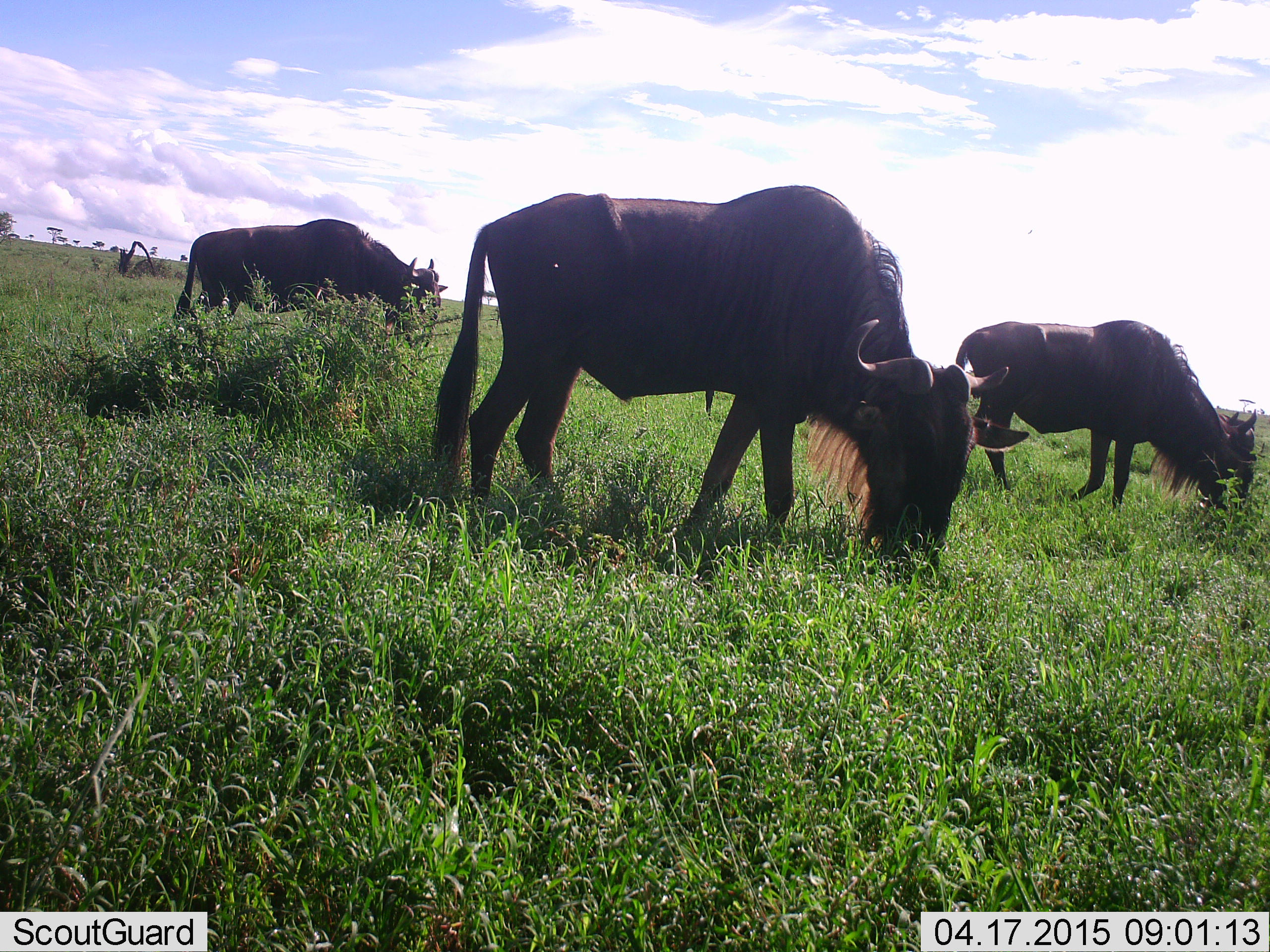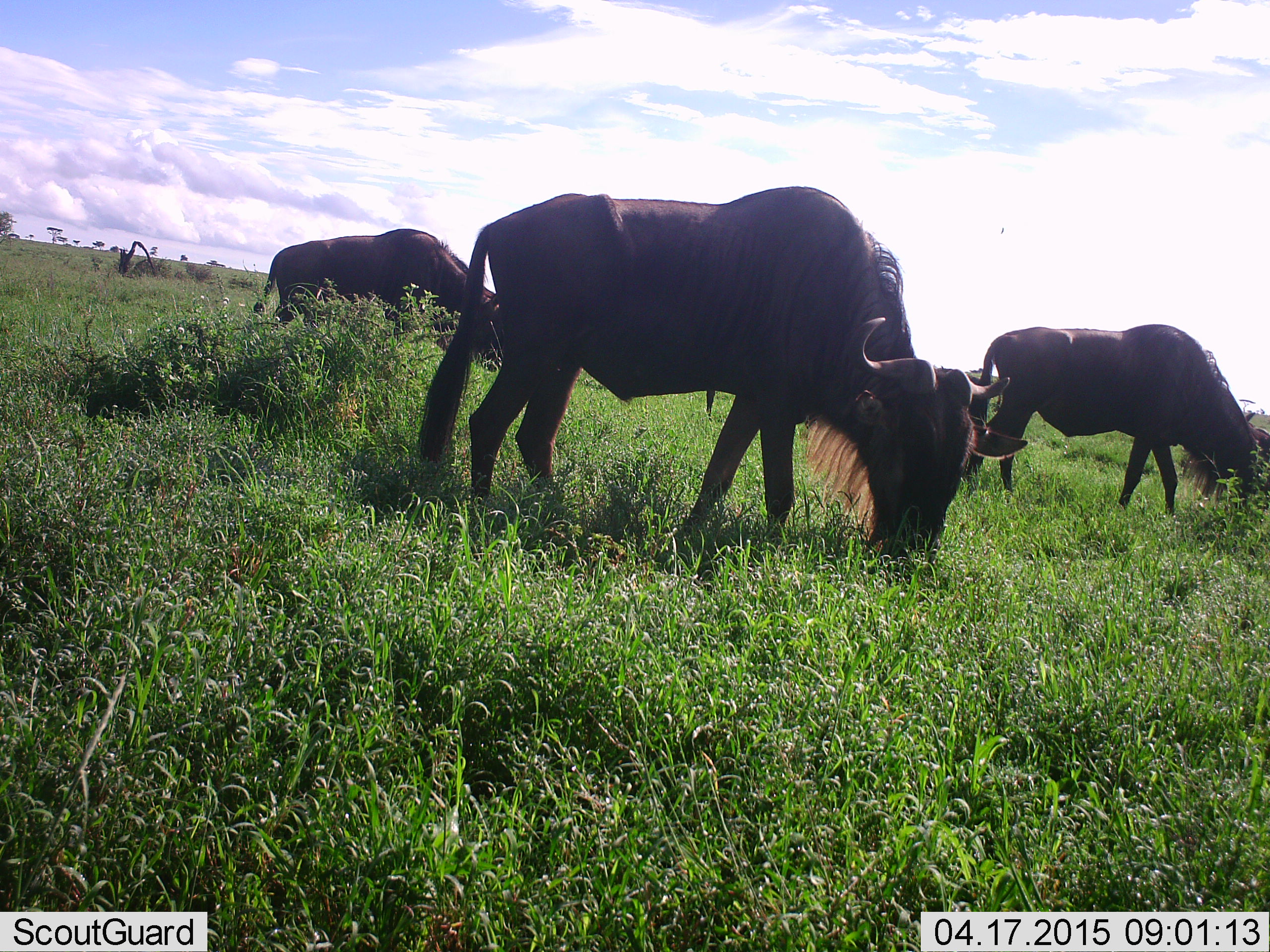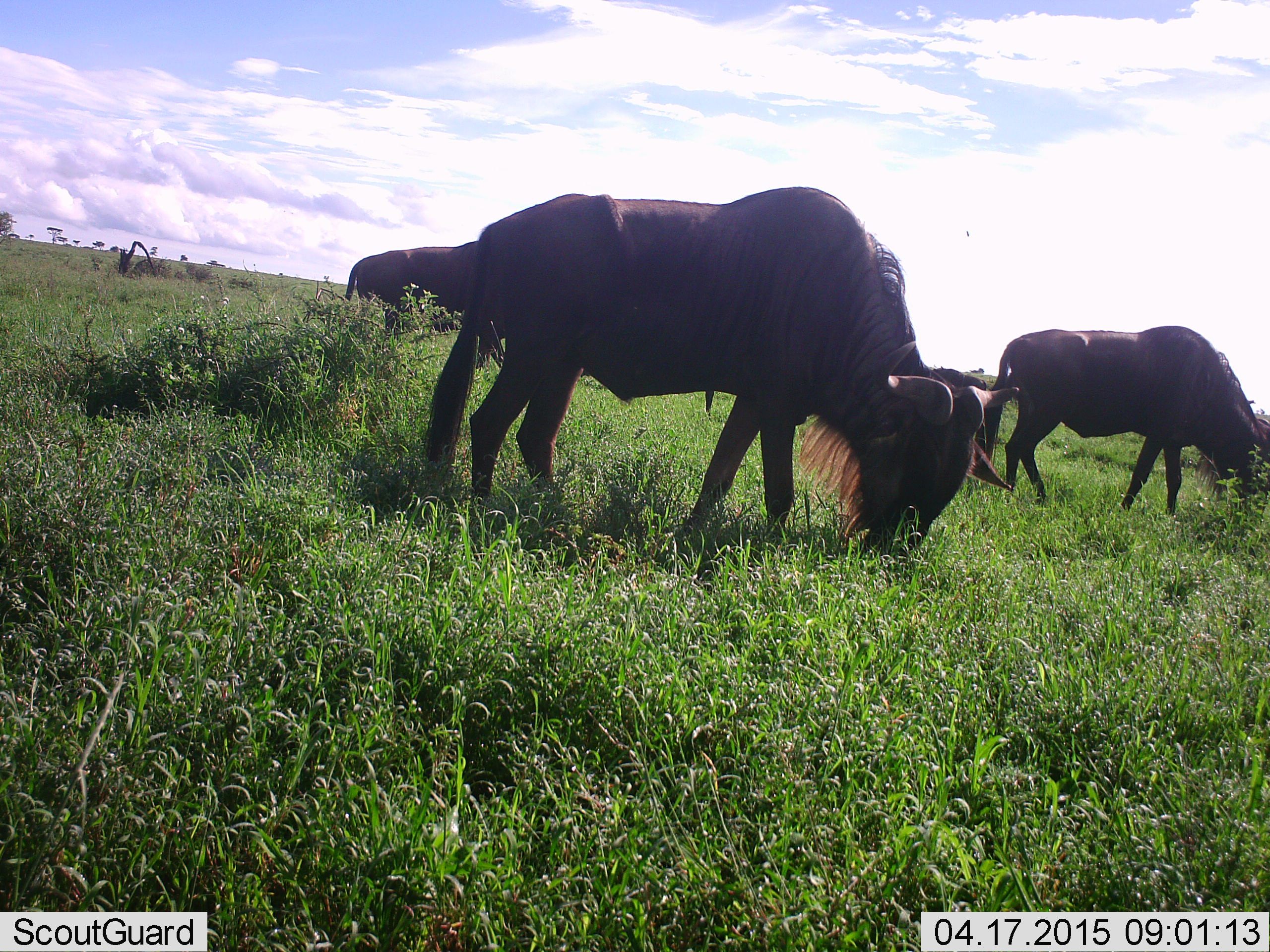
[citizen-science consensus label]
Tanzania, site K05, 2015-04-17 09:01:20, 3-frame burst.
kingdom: Animalia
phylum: Chordata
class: Mammalia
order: Artiodactyla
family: Bovidae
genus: Connochaetes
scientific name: Connochaetes taurinus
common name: blue wildebeest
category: wildebeest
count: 3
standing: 0%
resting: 0%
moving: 20%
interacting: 0%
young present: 0%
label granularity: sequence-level